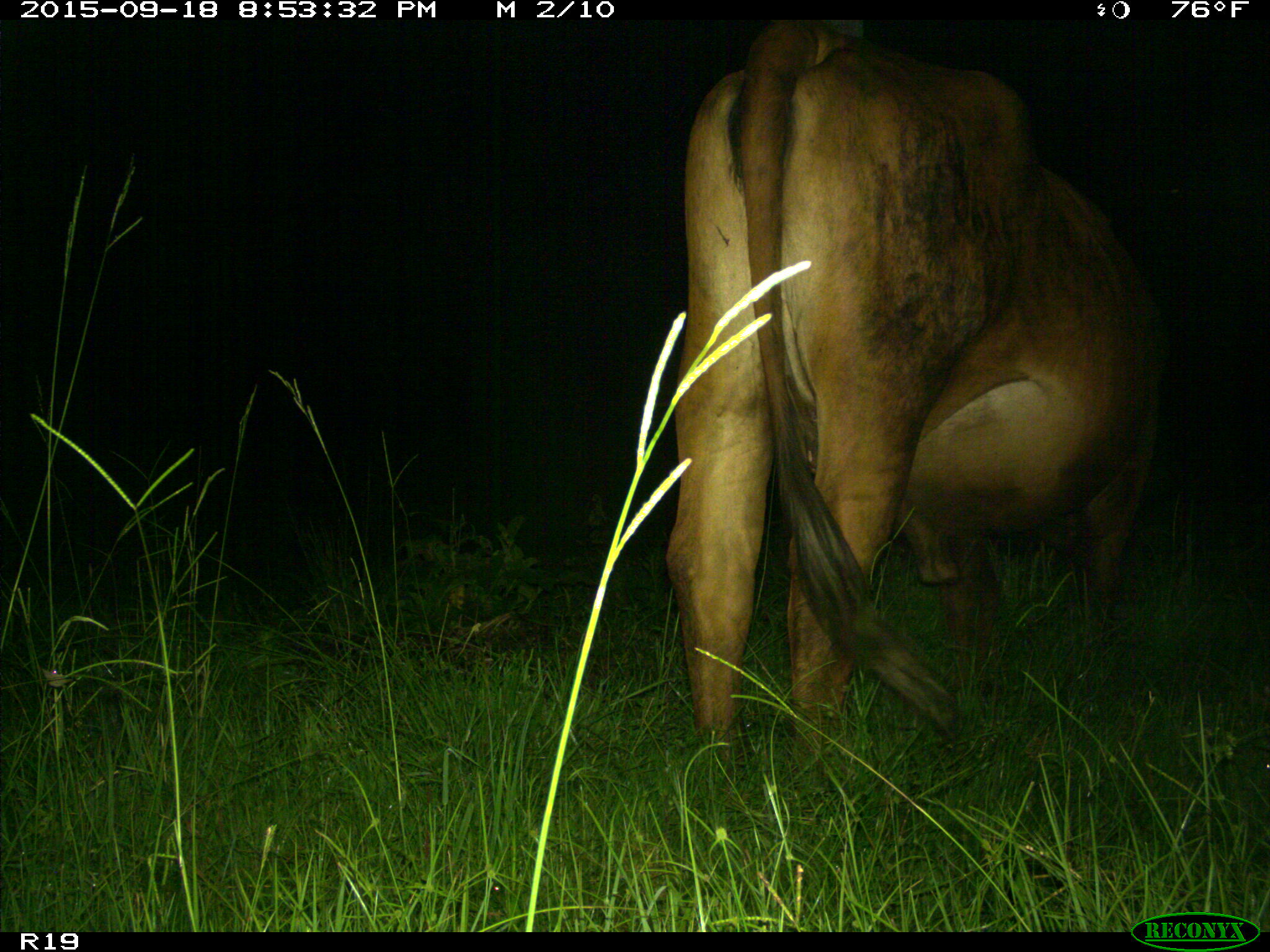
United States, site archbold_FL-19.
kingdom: Animalia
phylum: Chordata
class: Mammalia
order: Artiodactyla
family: Bovidae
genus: Bos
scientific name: Bos taurus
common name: domestic cow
Bos taurus (domestic cow).